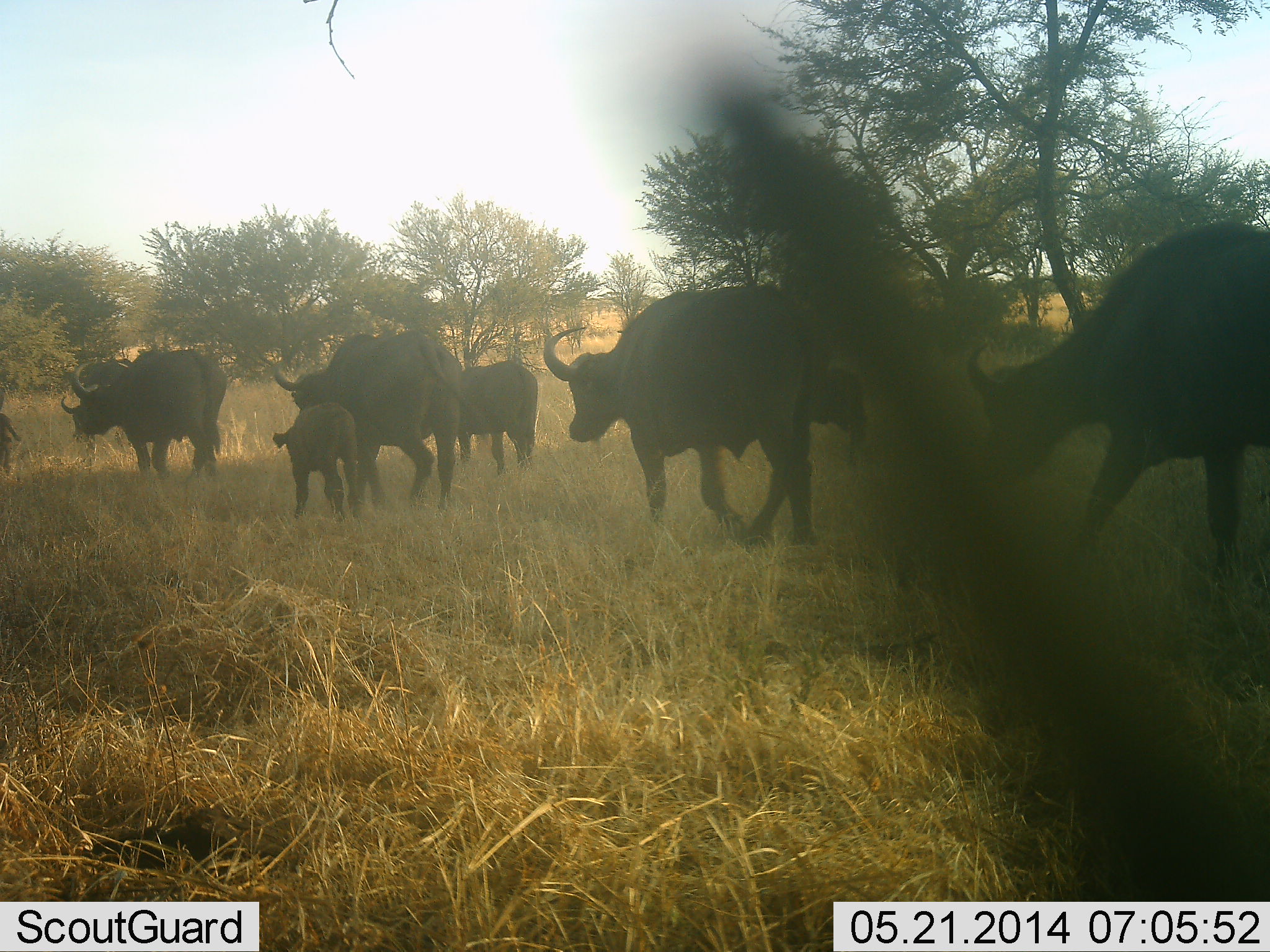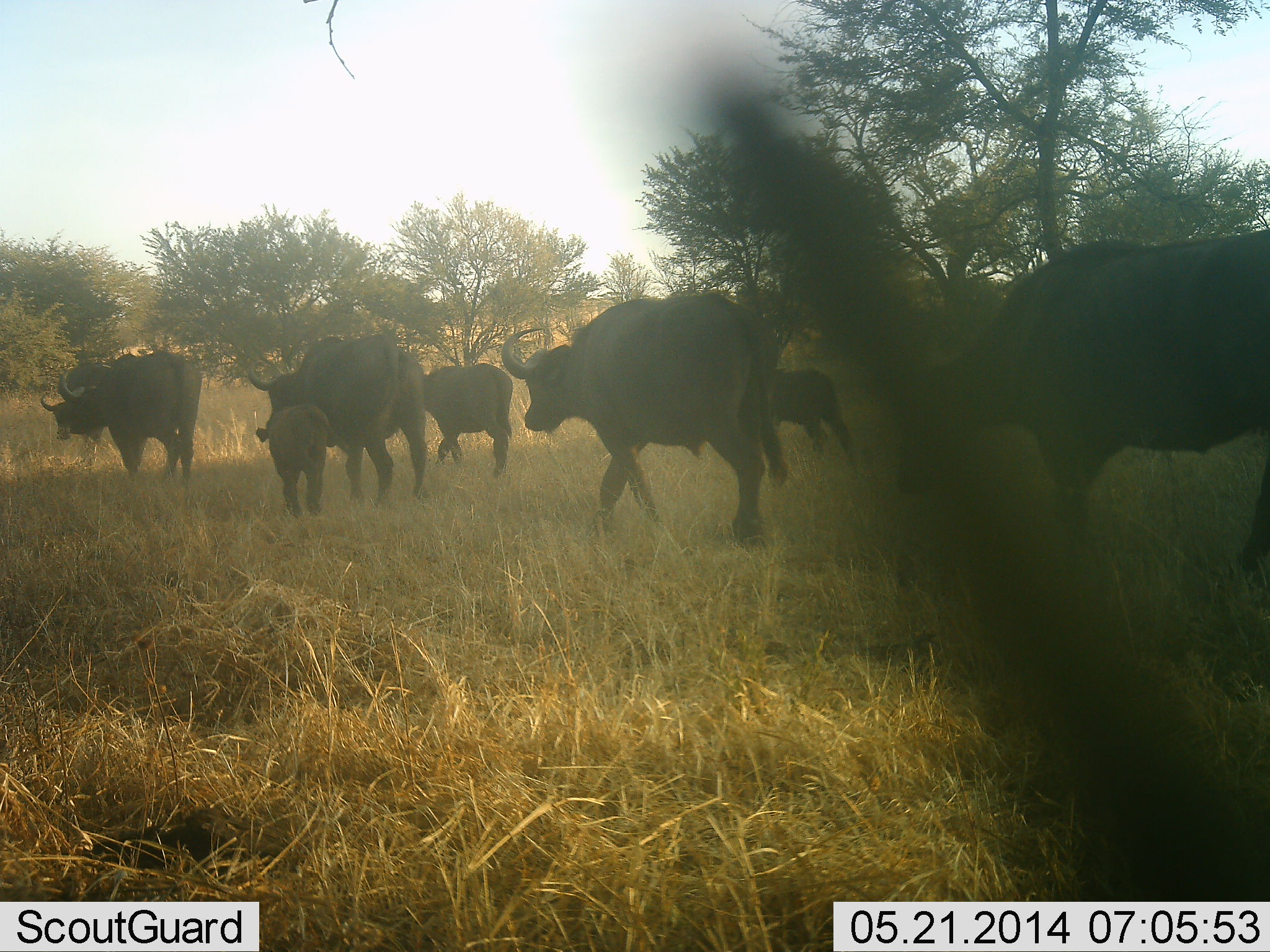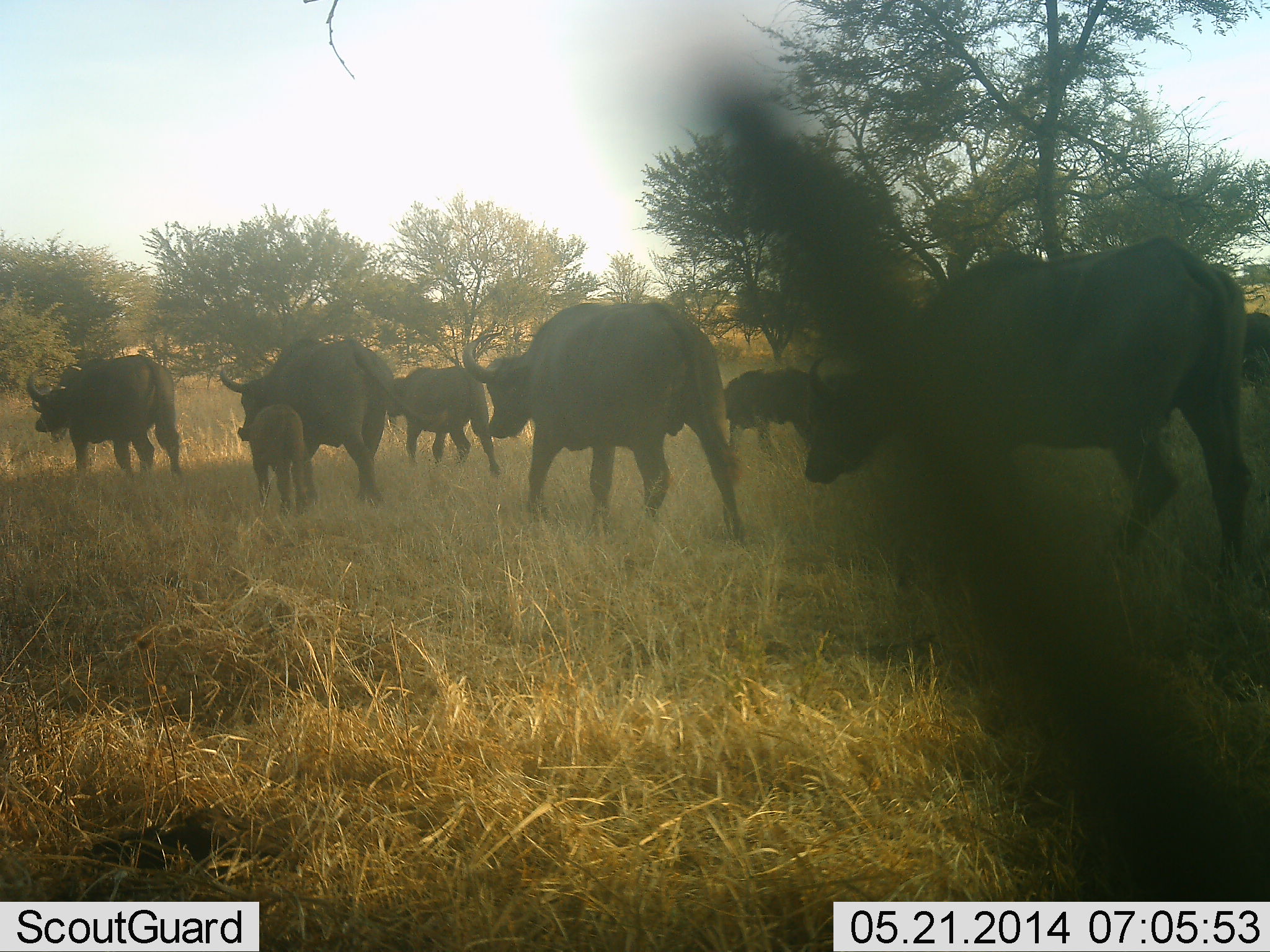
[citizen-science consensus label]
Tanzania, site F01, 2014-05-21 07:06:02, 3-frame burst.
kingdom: Animalia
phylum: Chordata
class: Mammalia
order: Artiodactyla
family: Bovidae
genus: Syncerus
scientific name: Syncerus caffer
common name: cape buffalo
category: buffalo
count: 8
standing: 0%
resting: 0%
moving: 100%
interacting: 0%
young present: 90%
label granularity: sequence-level